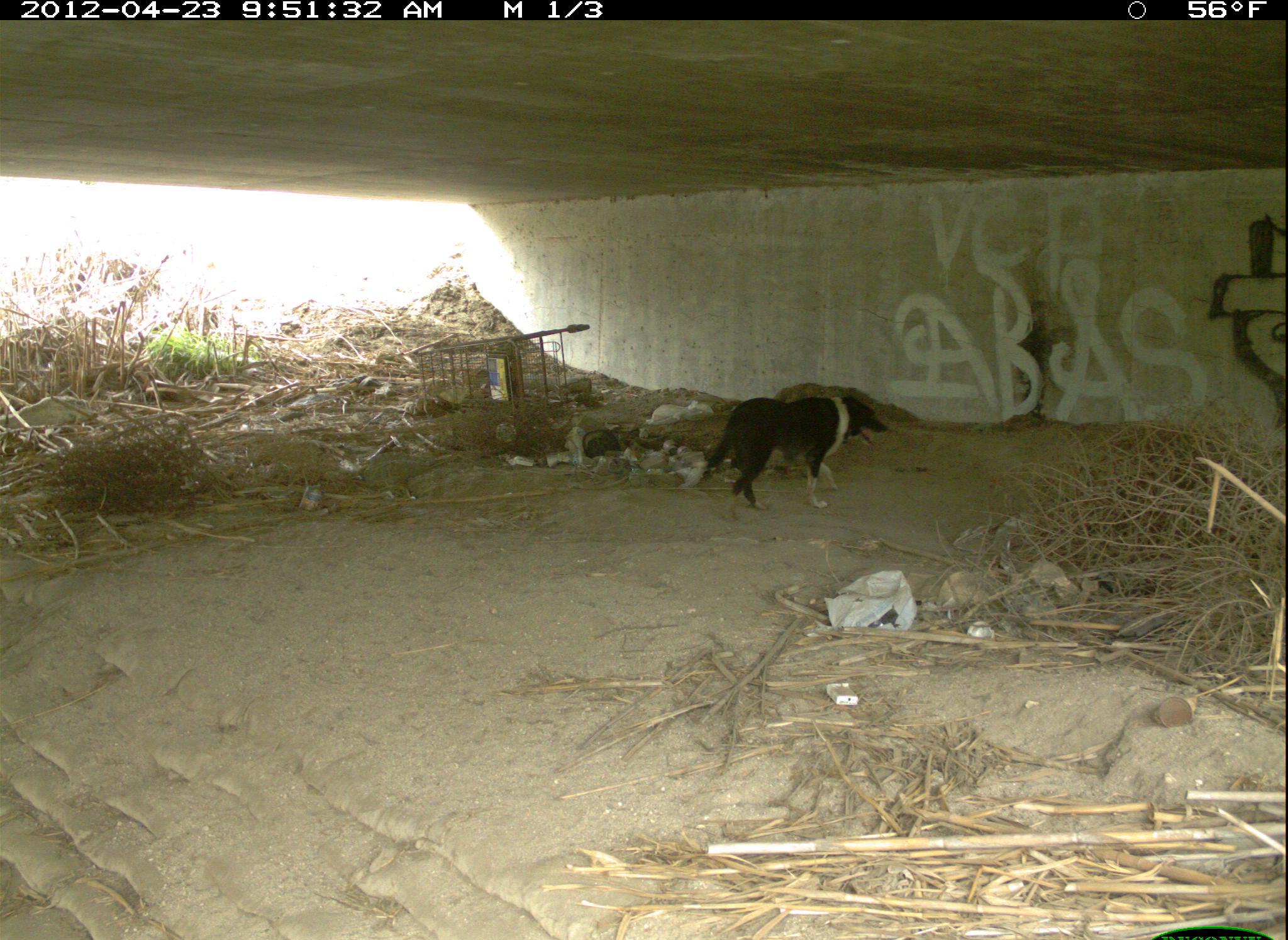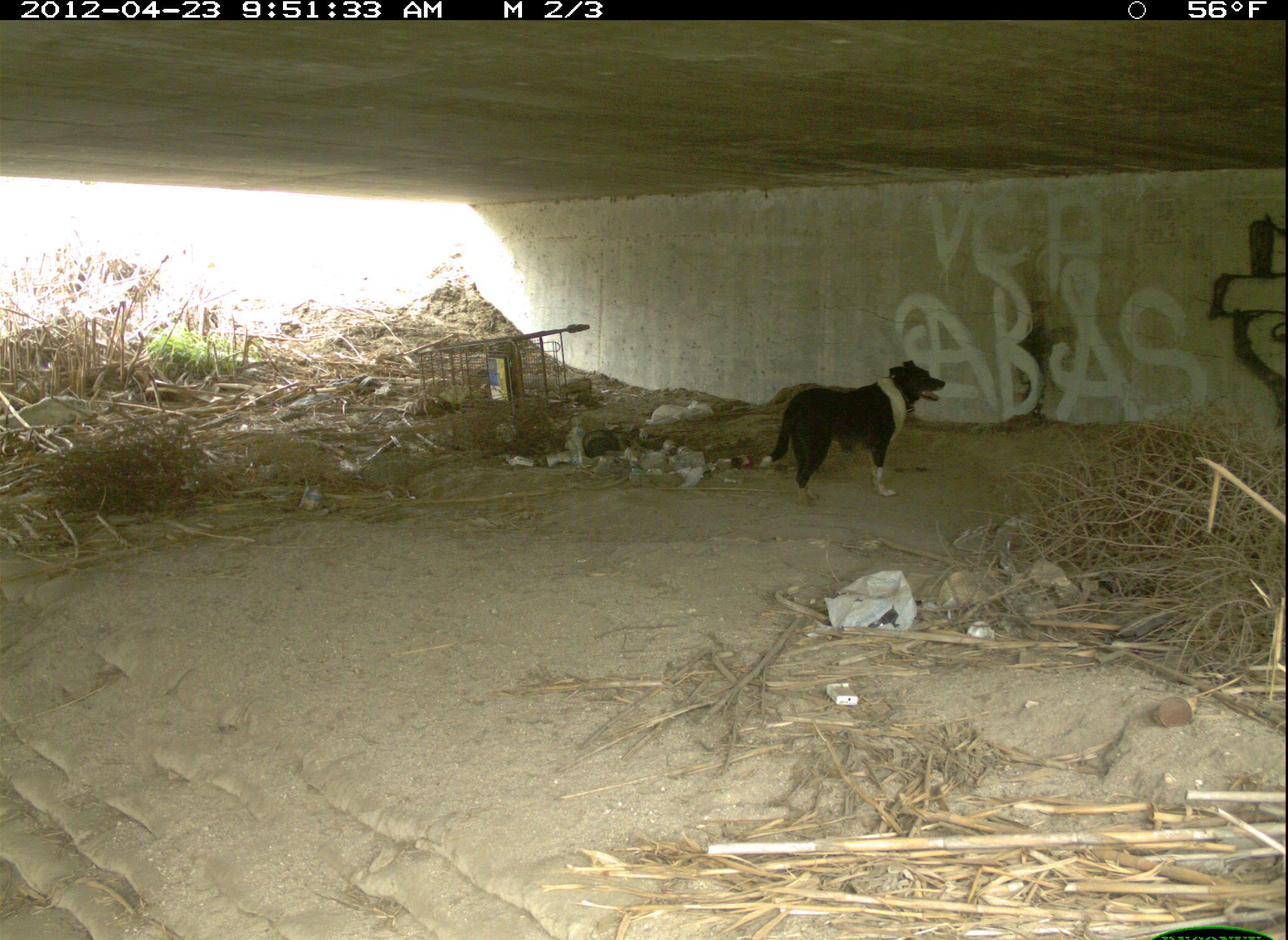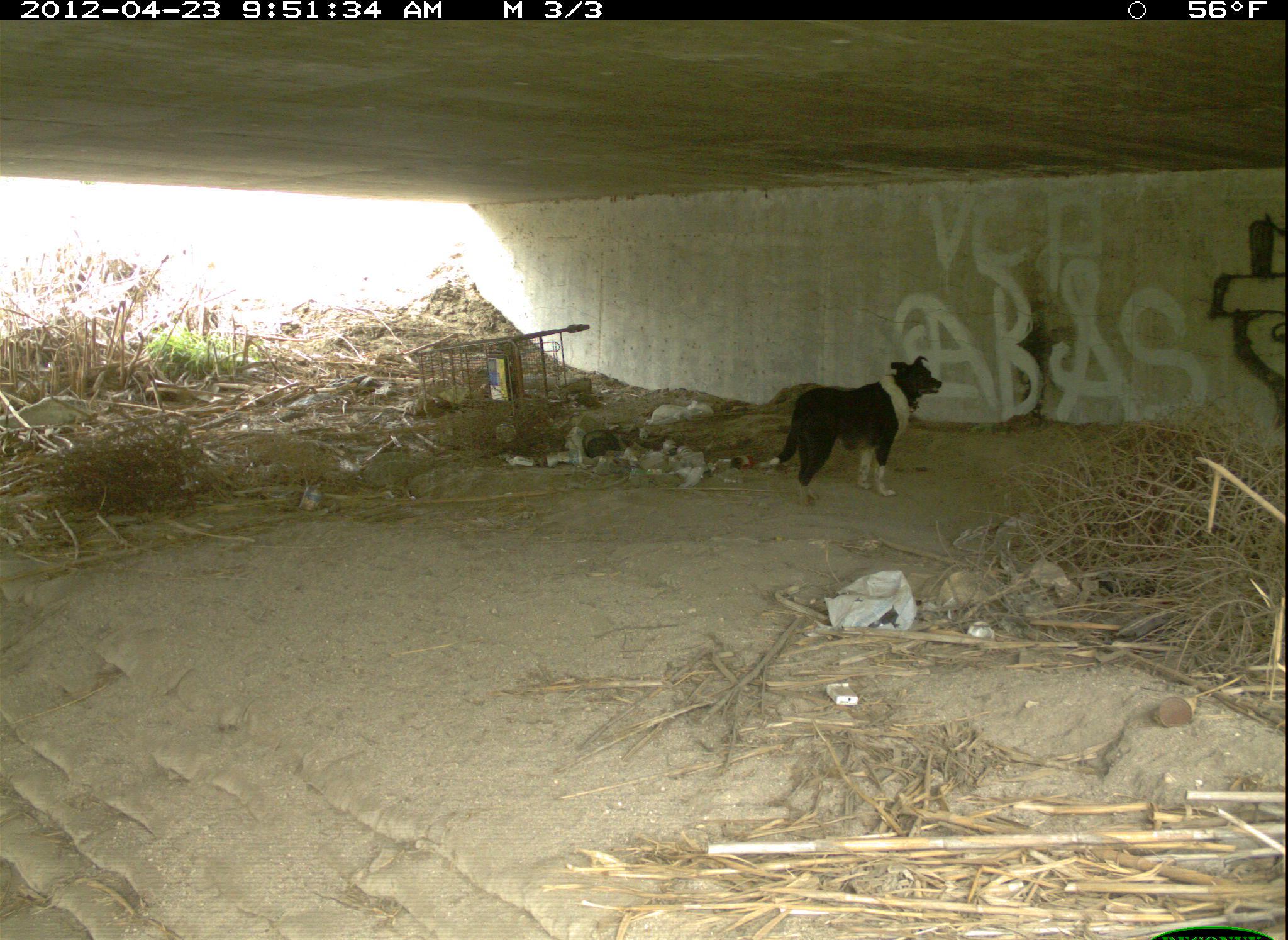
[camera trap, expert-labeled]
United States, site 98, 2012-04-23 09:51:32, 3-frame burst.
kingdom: Animalia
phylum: Chordata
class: Mammalia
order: Carnivora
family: Canidae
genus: Canis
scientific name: Canis familiaris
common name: domestic dog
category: dog